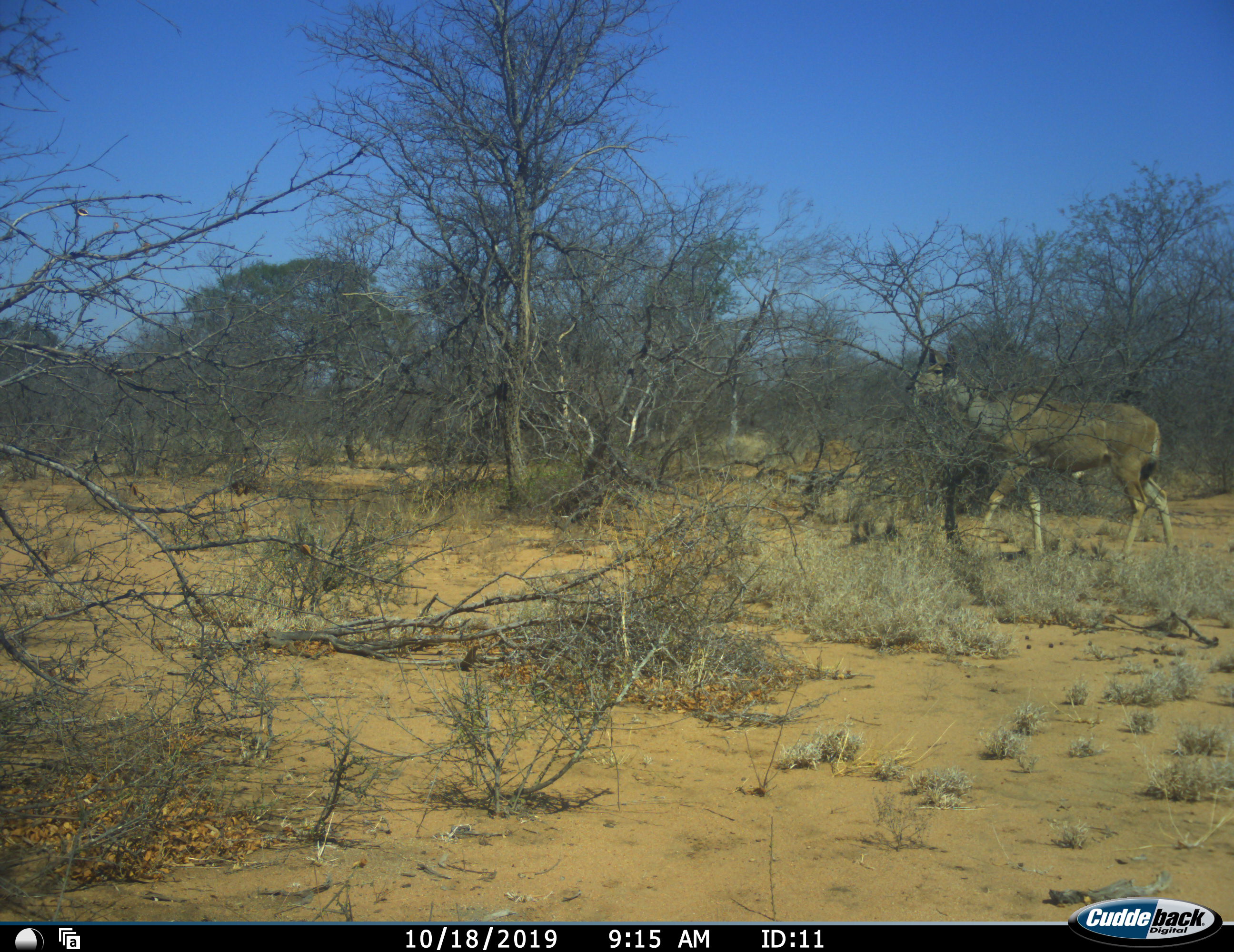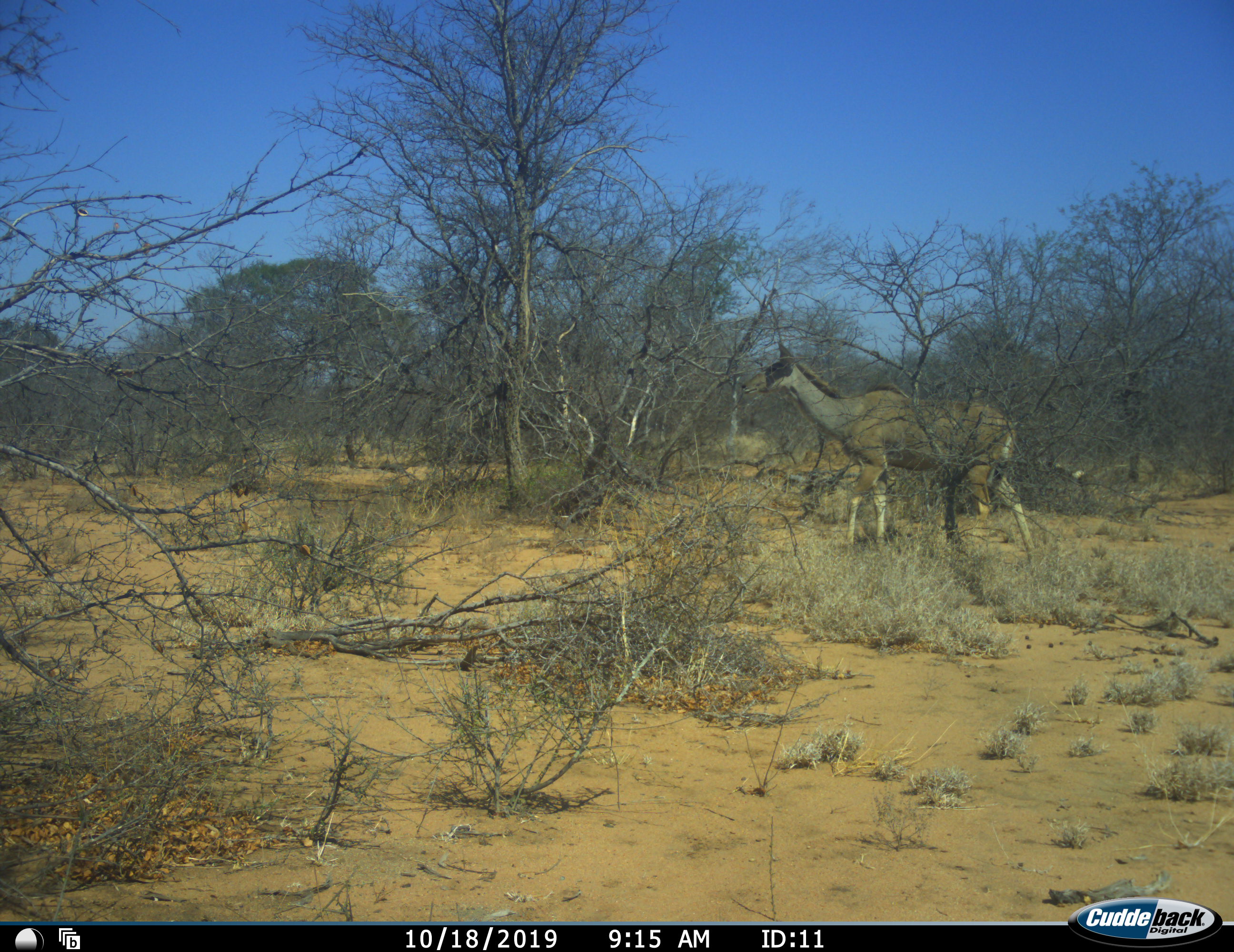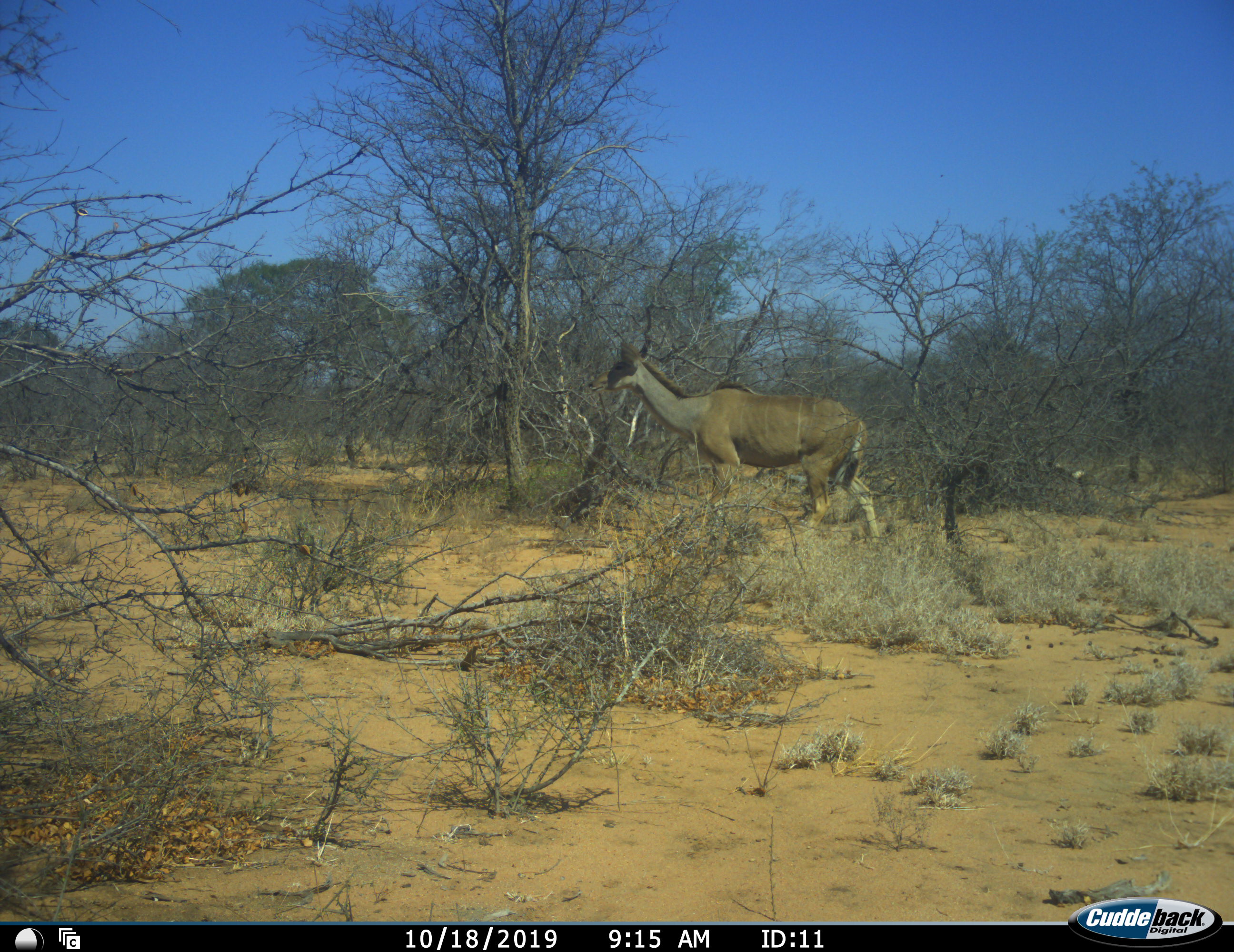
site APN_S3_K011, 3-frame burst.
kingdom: Animalia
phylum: Chordata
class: Mammalia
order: Artiodactyla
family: Bovidae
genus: Tragelaphus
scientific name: Tragelaphus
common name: kudu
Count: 1.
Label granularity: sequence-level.